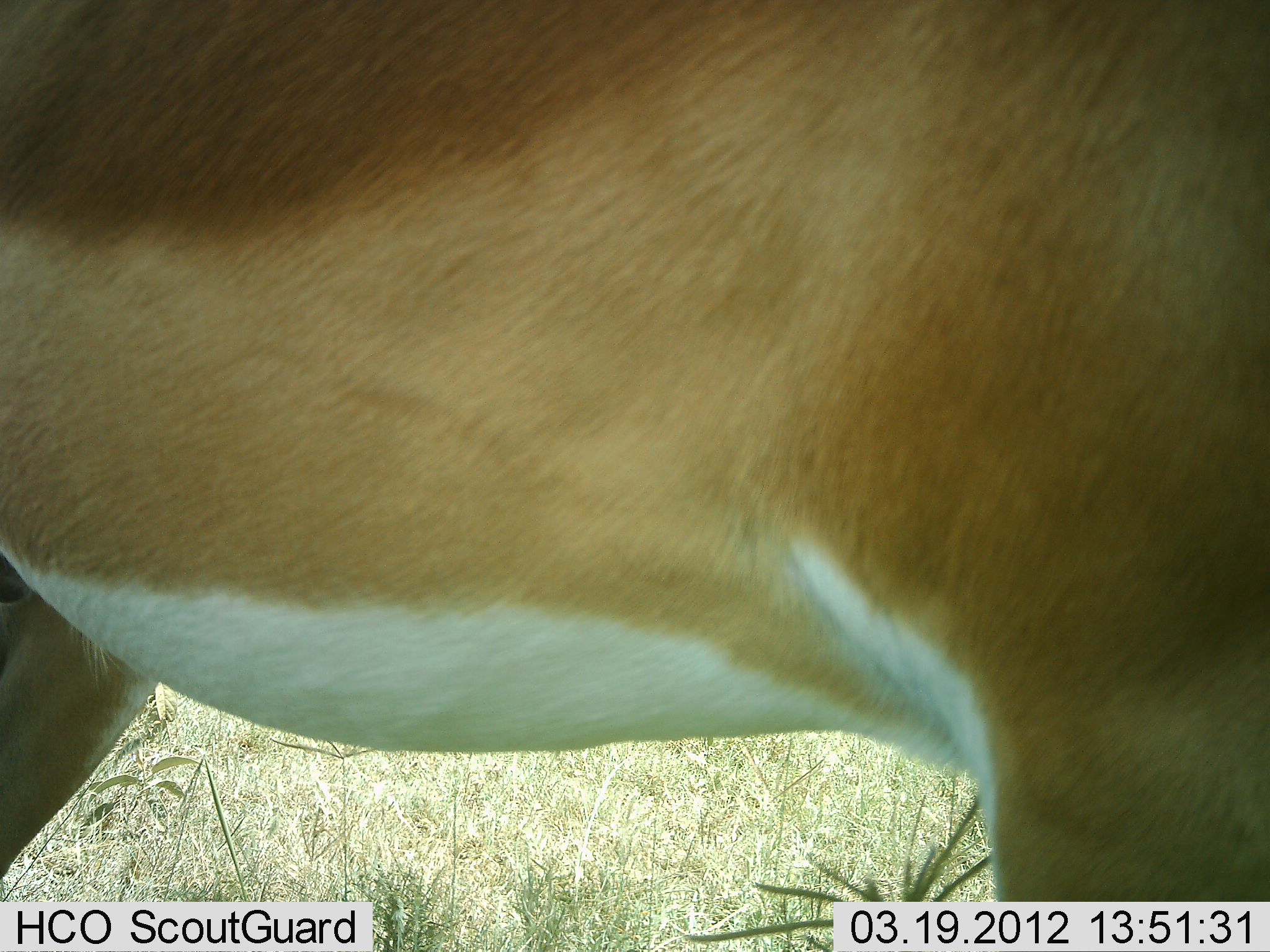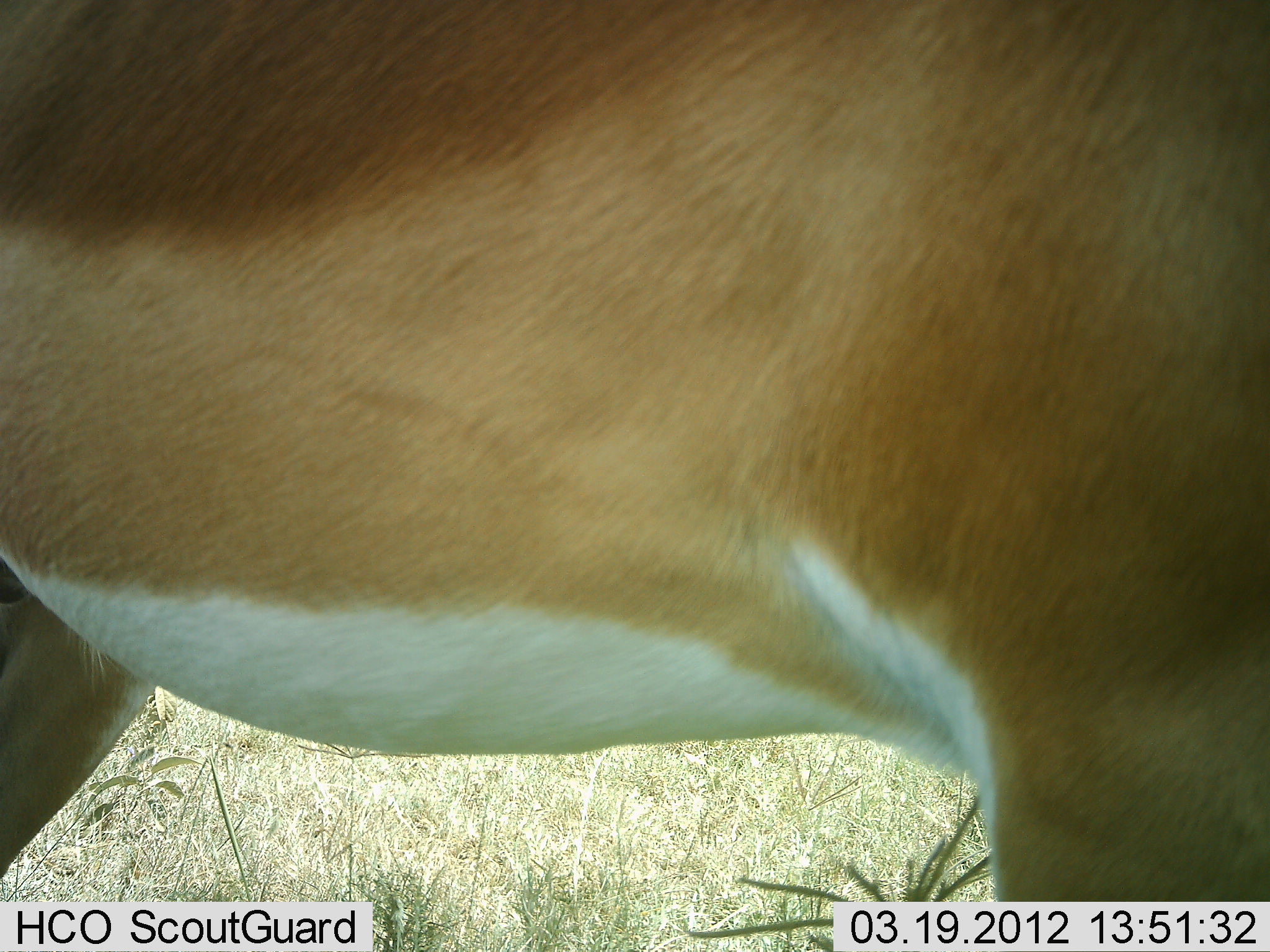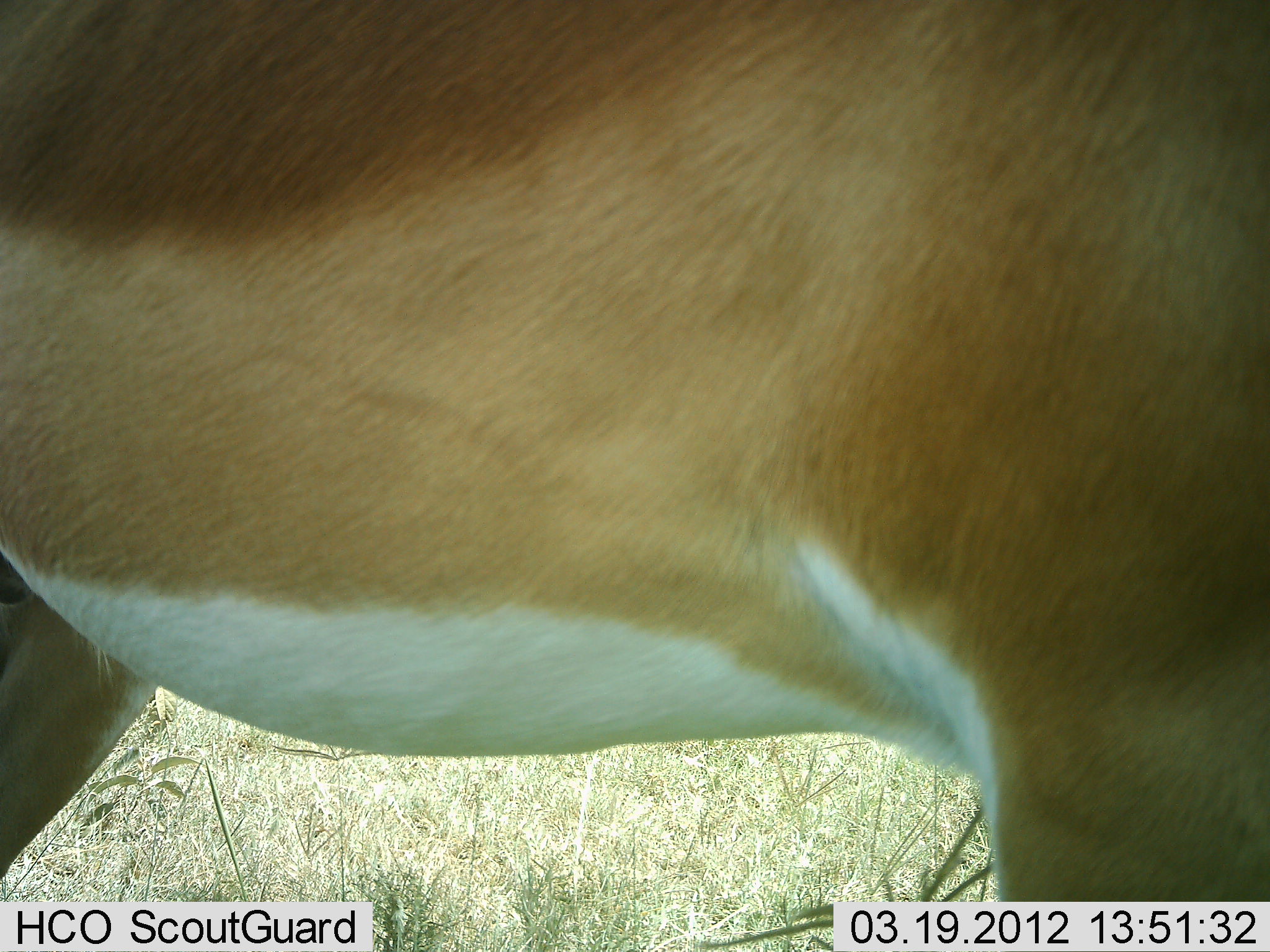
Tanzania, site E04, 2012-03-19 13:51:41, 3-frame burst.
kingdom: Animalia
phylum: Chordata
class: Mammalia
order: Artiodactyla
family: Bovidae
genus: Aepyceros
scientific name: Aepyceros melampus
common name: impala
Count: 1.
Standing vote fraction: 100%.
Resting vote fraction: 0%.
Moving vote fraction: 0%.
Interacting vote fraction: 0%.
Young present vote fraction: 0%.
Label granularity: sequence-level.